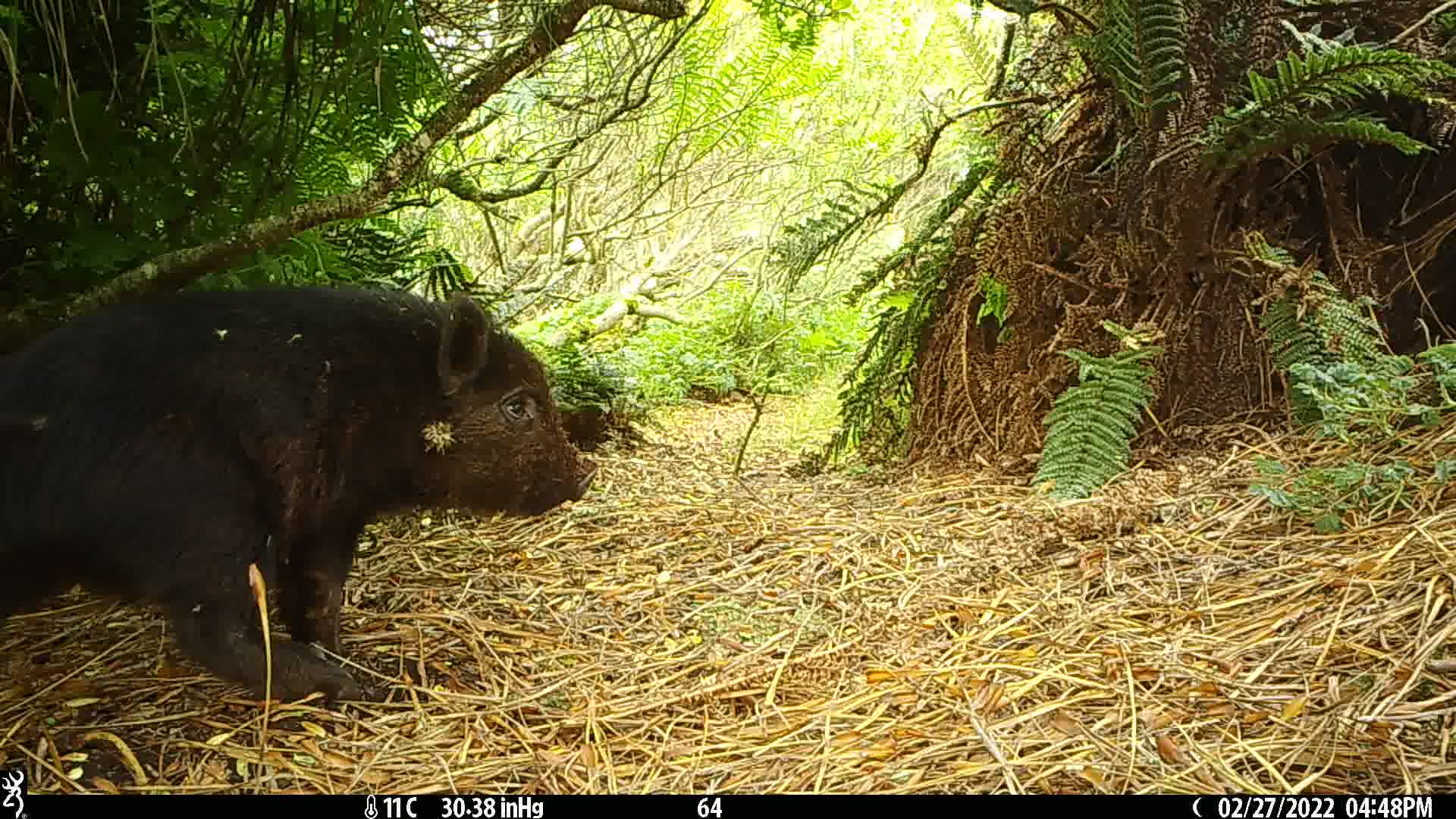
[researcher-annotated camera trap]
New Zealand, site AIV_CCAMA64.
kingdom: Animalia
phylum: Chordata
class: Mammalia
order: Artiodactyla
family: Suidae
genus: Sus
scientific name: Sus scrofa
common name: pig